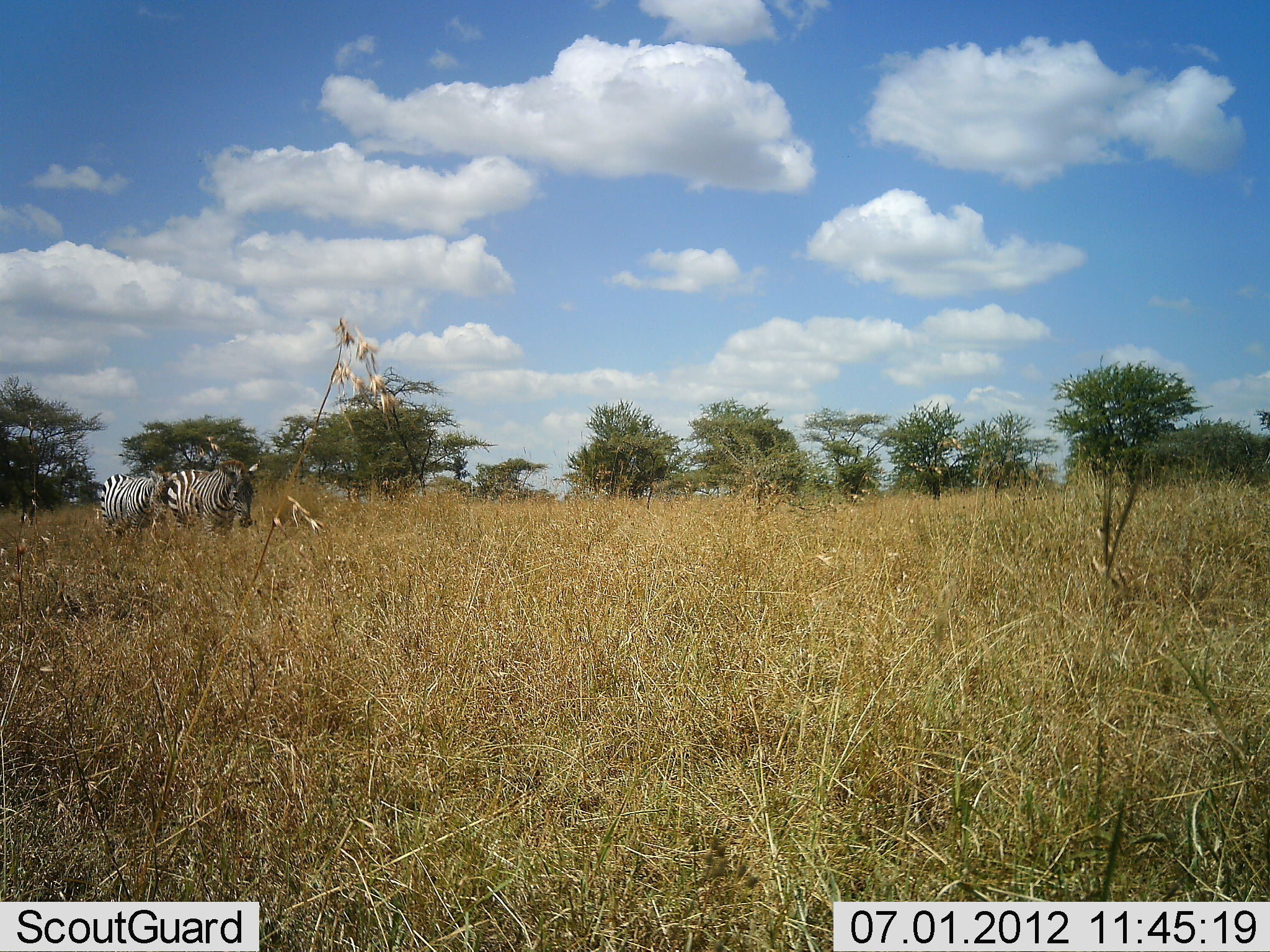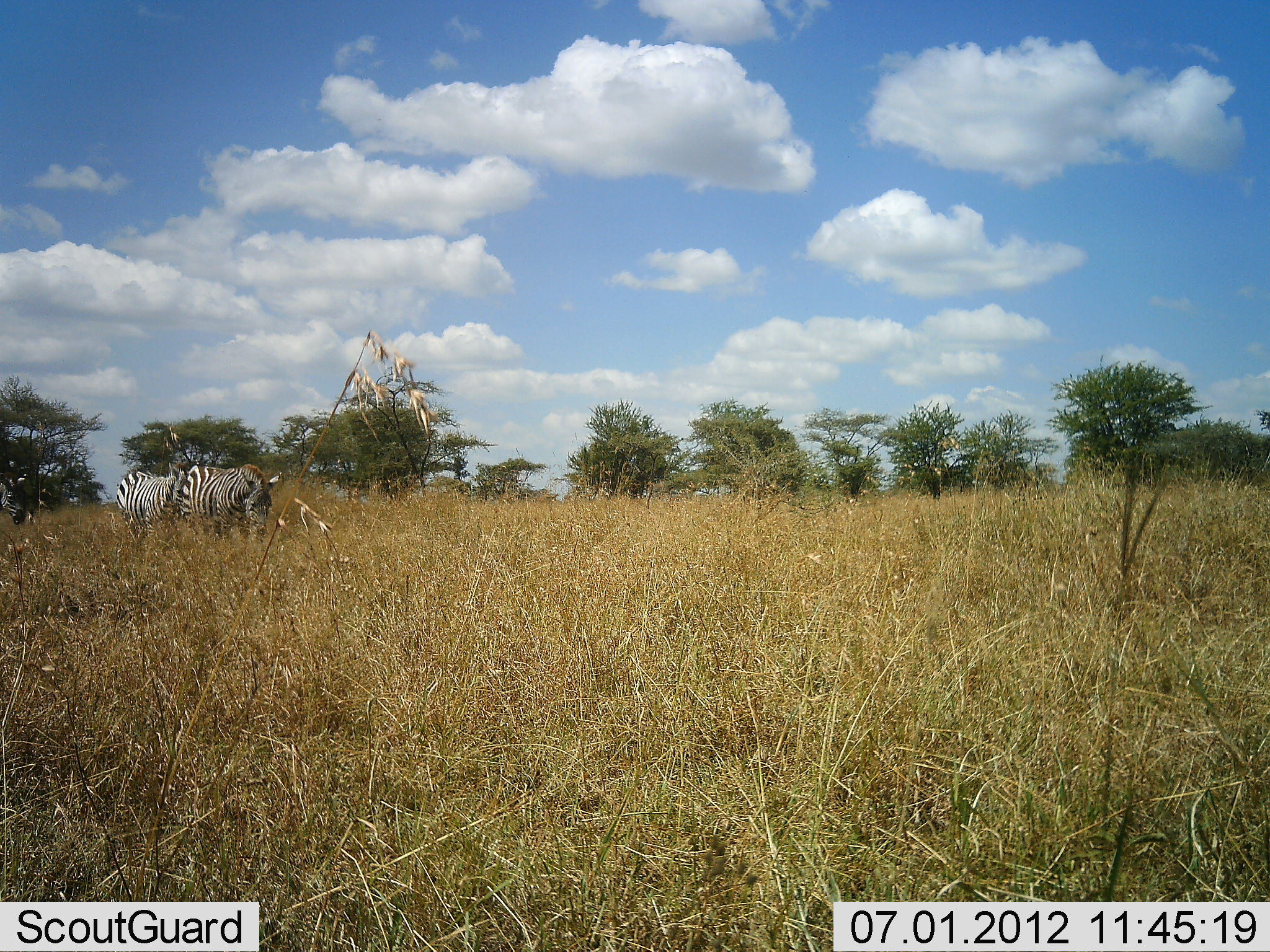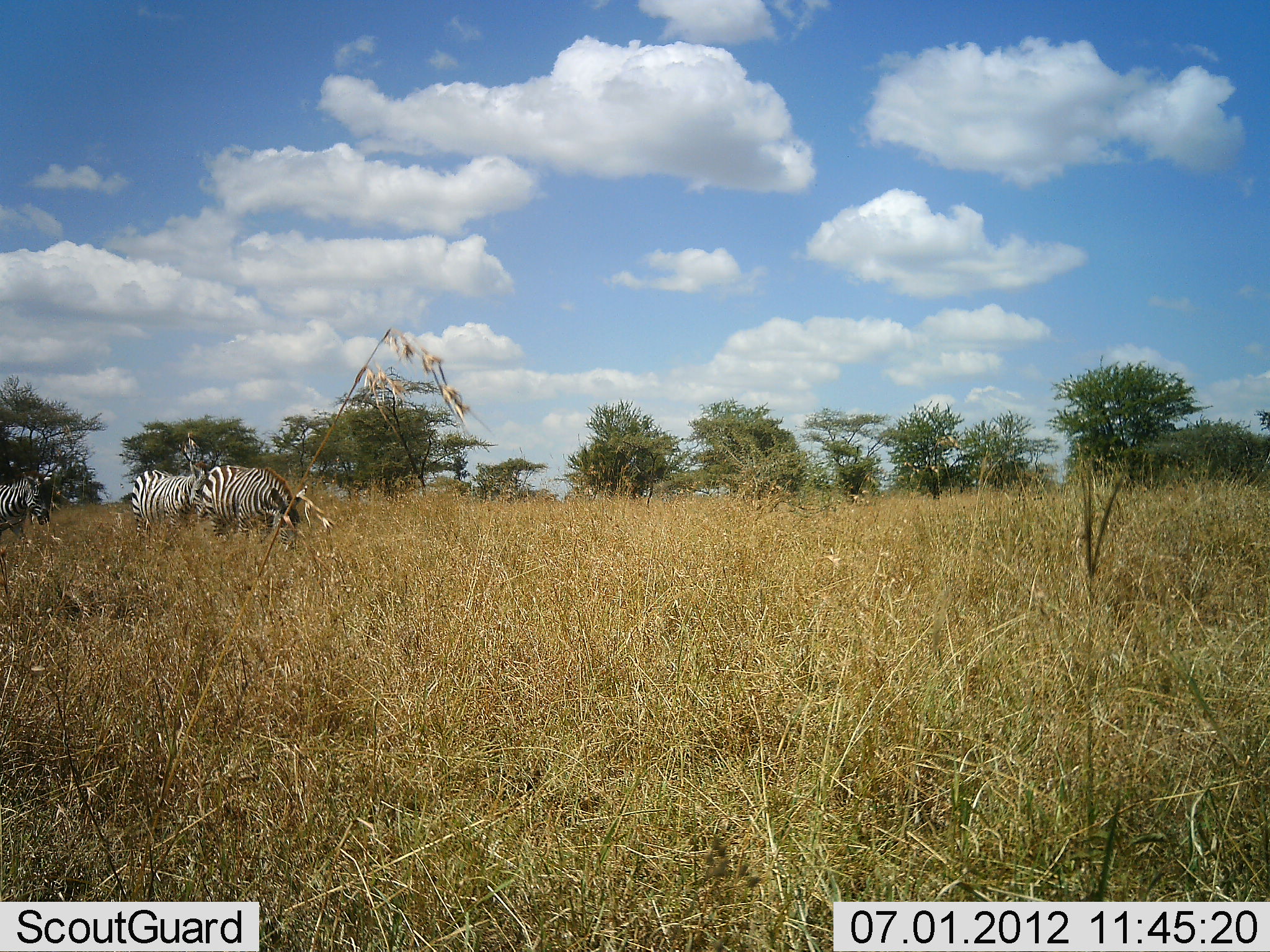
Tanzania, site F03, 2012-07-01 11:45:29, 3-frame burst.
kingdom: Animalia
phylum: Chordata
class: Mammalia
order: Perissodactyla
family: Equidae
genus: Equus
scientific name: Equus quagga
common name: plains zebra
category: zebra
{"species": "zebra (plains zebra) (Equus quagga)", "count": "3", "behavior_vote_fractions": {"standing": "0%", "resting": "0%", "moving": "100%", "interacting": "0%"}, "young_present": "0%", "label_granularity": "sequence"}